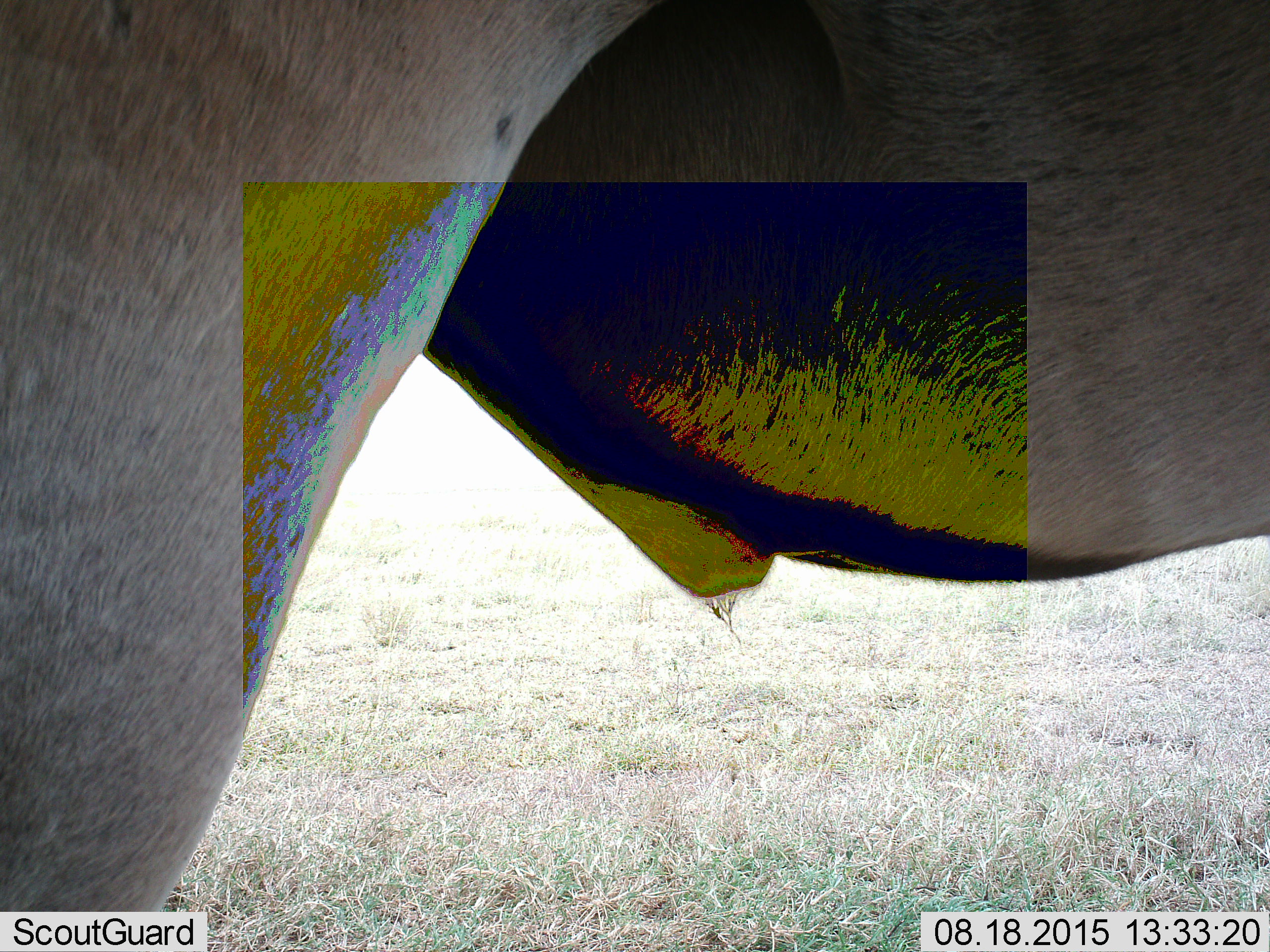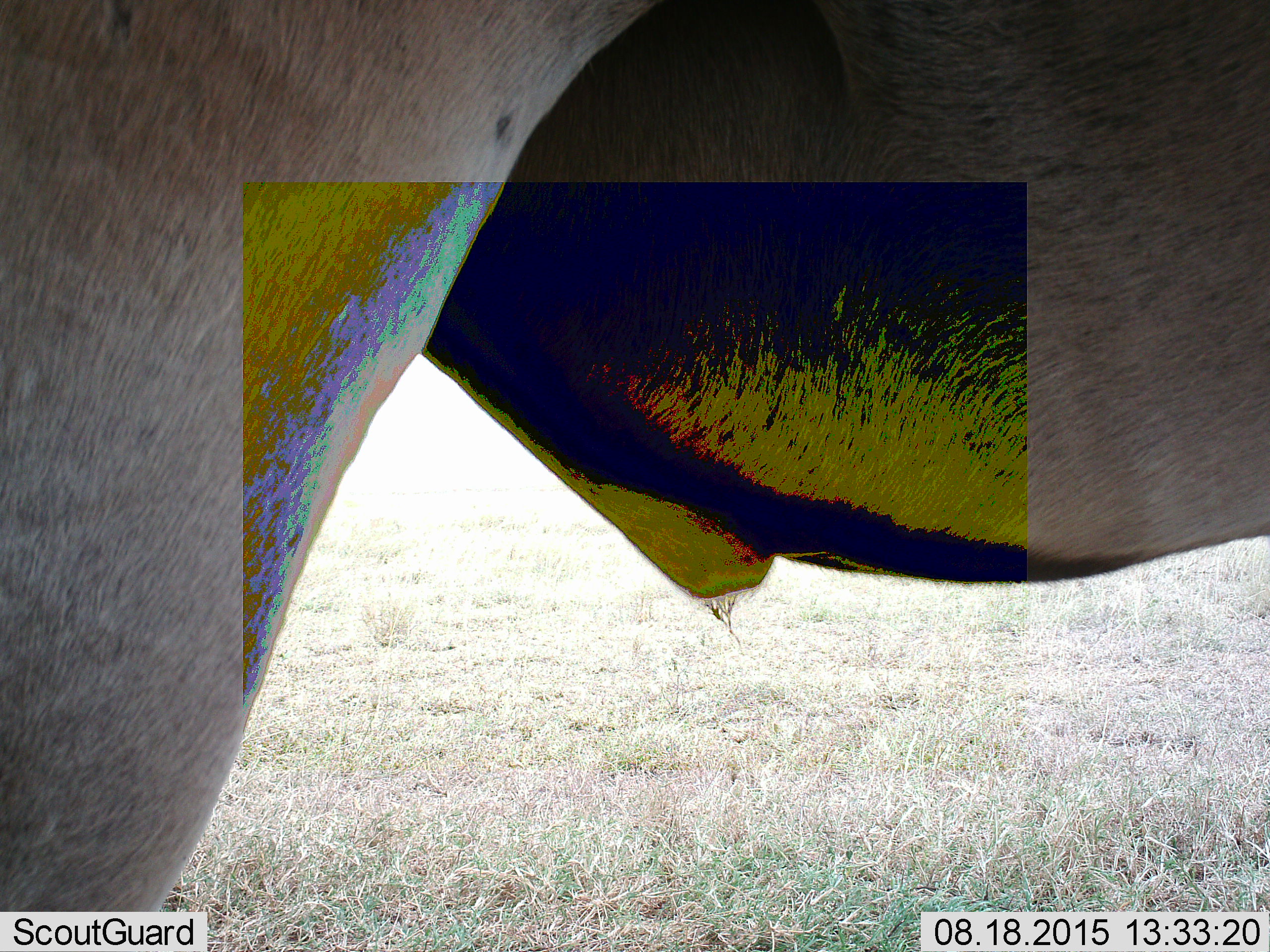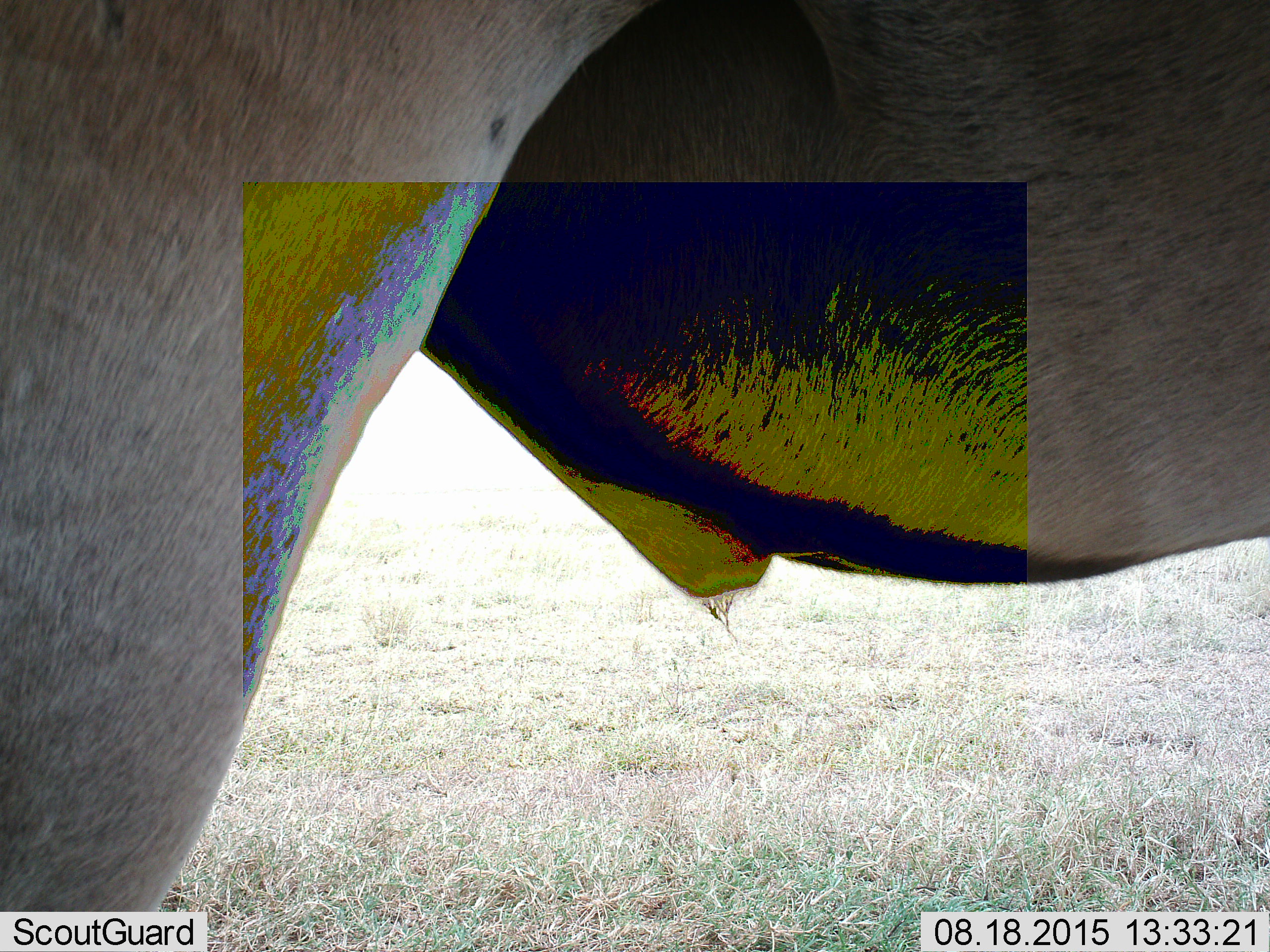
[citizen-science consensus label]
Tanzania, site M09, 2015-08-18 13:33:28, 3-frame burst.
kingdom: Animalia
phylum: Chordata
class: Mammalia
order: Artiodactyla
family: Bovidae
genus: Tragelaphus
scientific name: Tragelaphus oryx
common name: eland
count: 1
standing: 100%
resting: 0%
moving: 0%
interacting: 0%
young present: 0%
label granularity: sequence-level